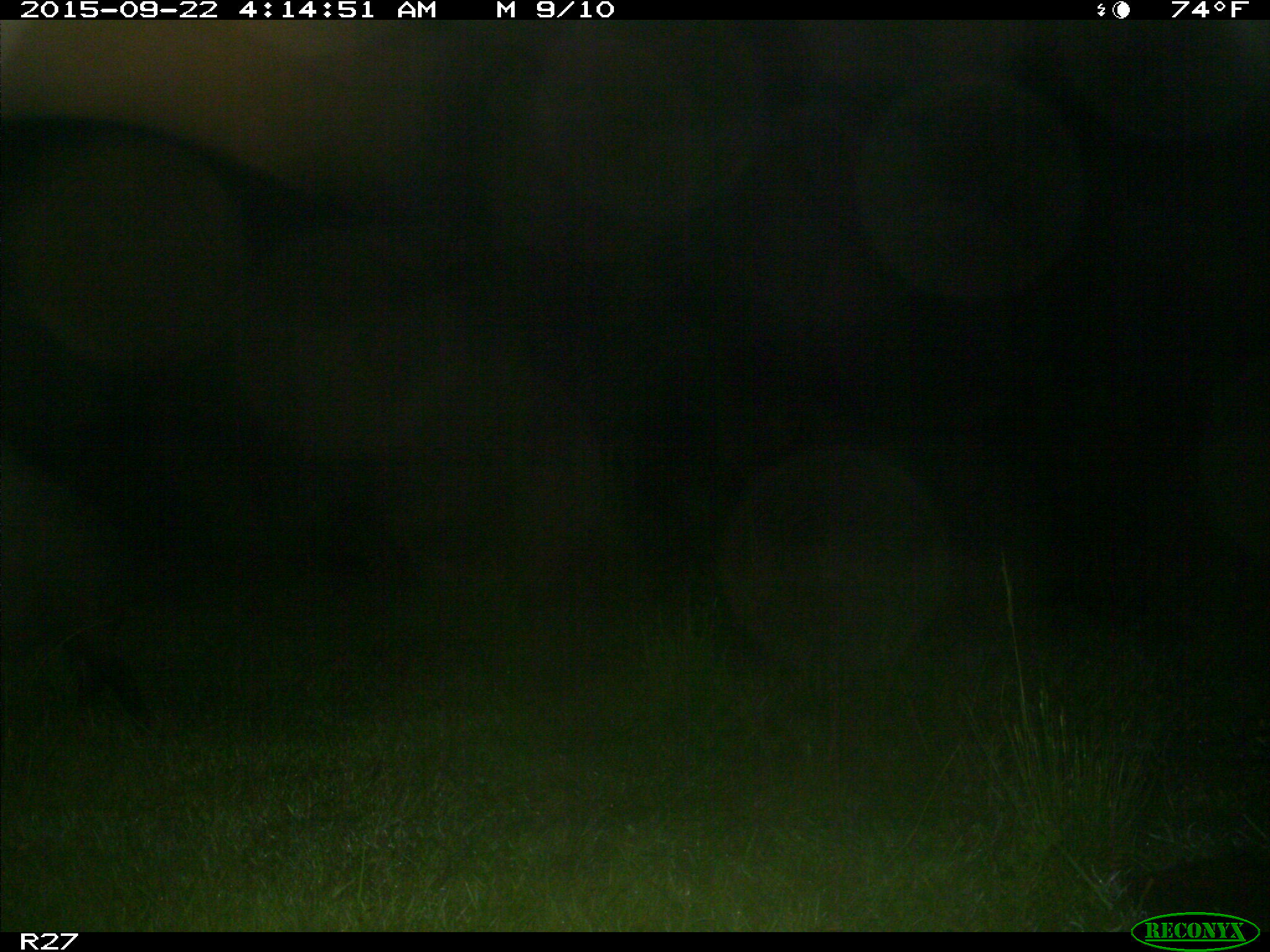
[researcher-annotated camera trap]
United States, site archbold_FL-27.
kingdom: Animalia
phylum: Chordata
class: Mammalia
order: Artiodactyla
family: Suidae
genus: Sus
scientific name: Sus scrofa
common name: wild boar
Sus scrofa (wild boar).